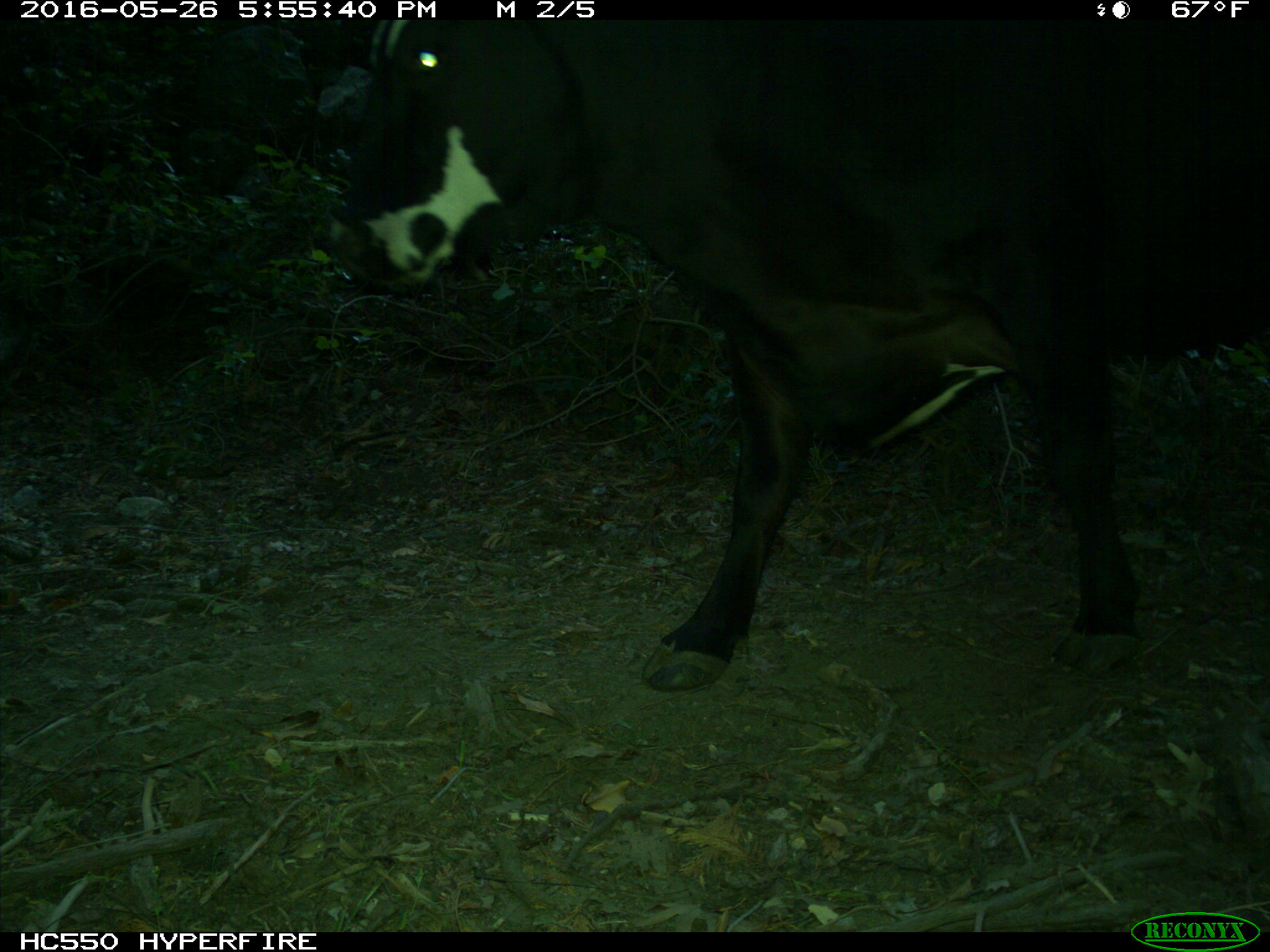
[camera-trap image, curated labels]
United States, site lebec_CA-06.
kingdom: Animalia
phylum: Chordata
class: Mammalia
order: Artiodactyla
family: Bovidae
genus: Bos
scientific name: Bos taurus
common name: domestic cow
Bos taurus (domestic cow).